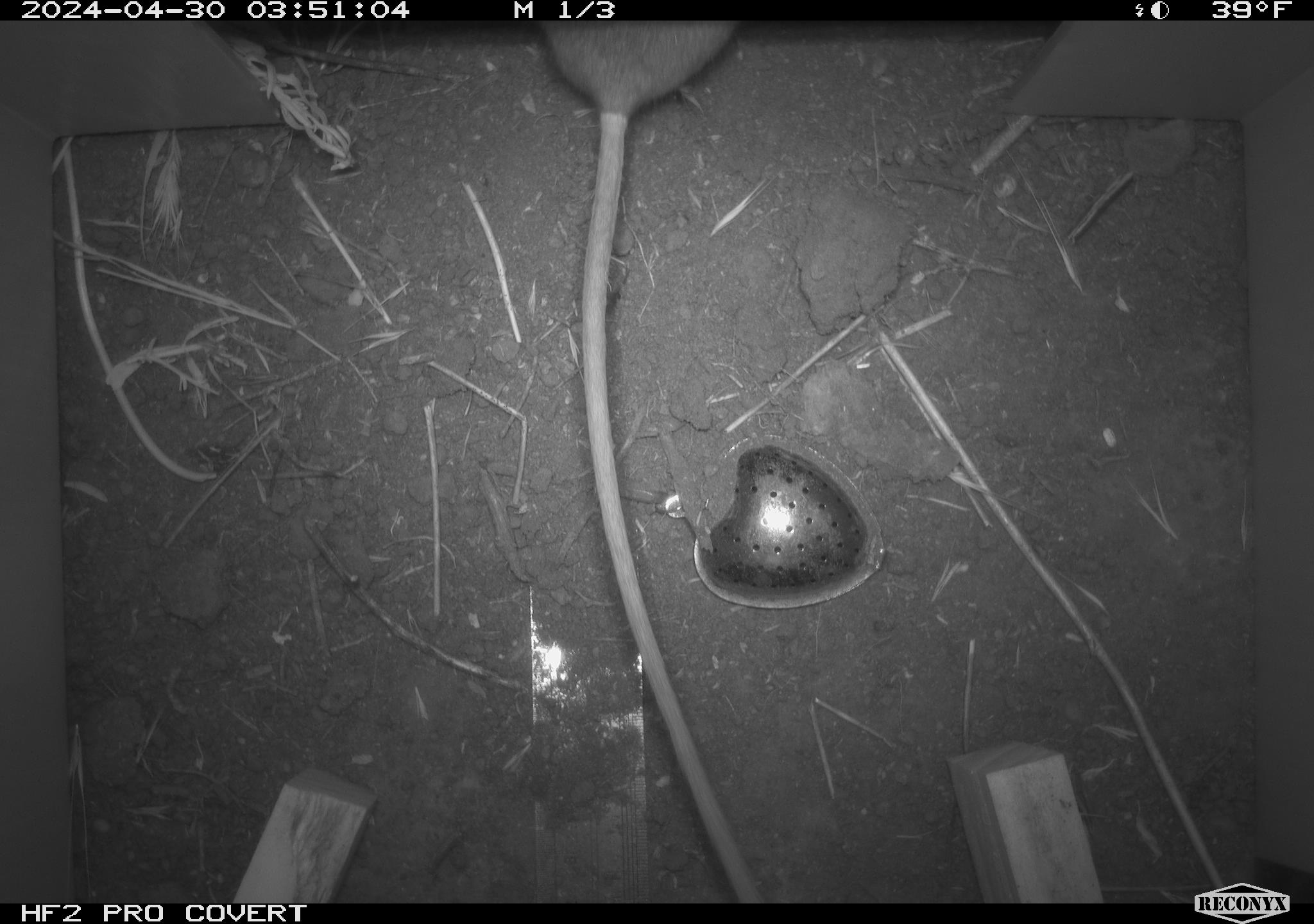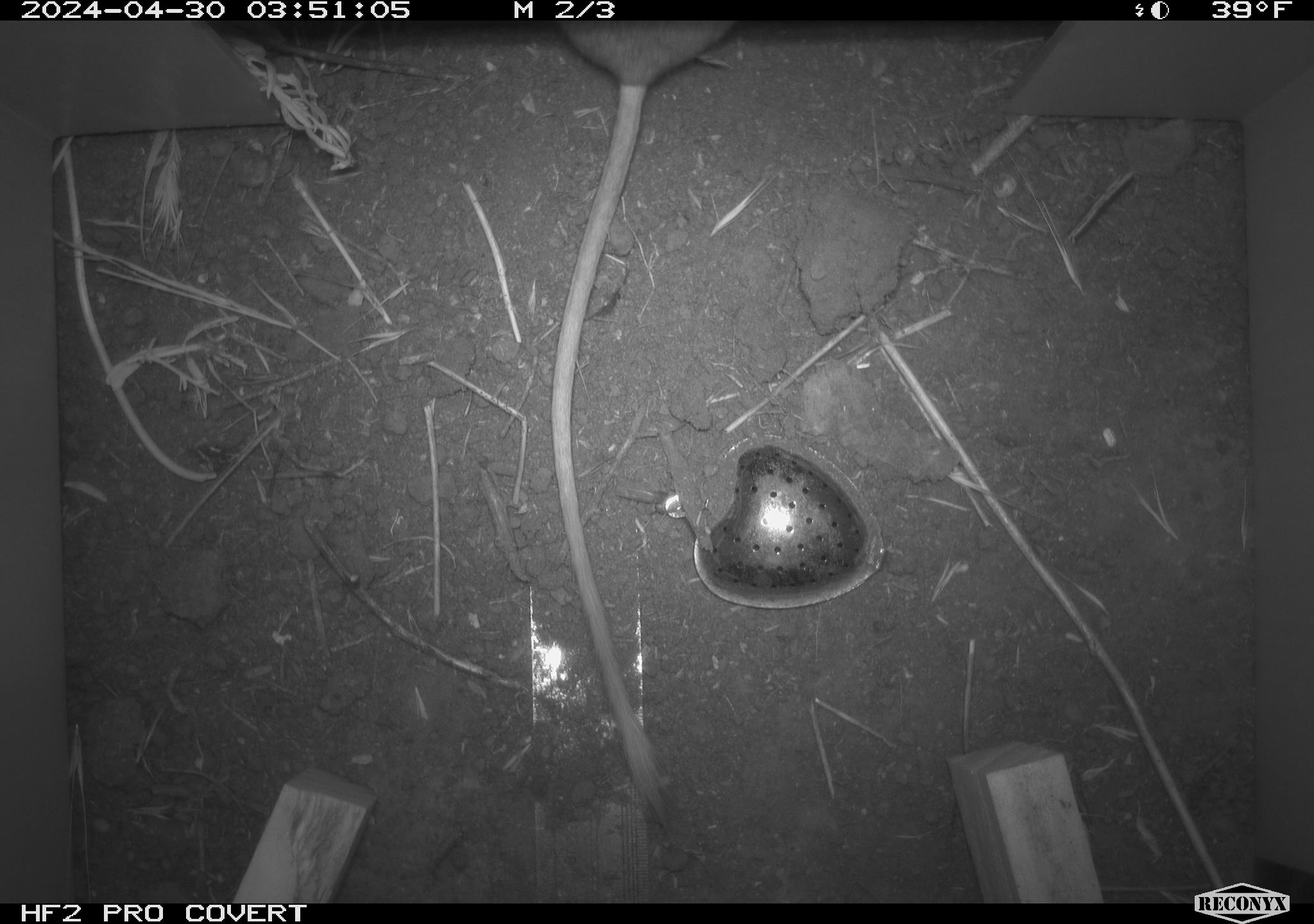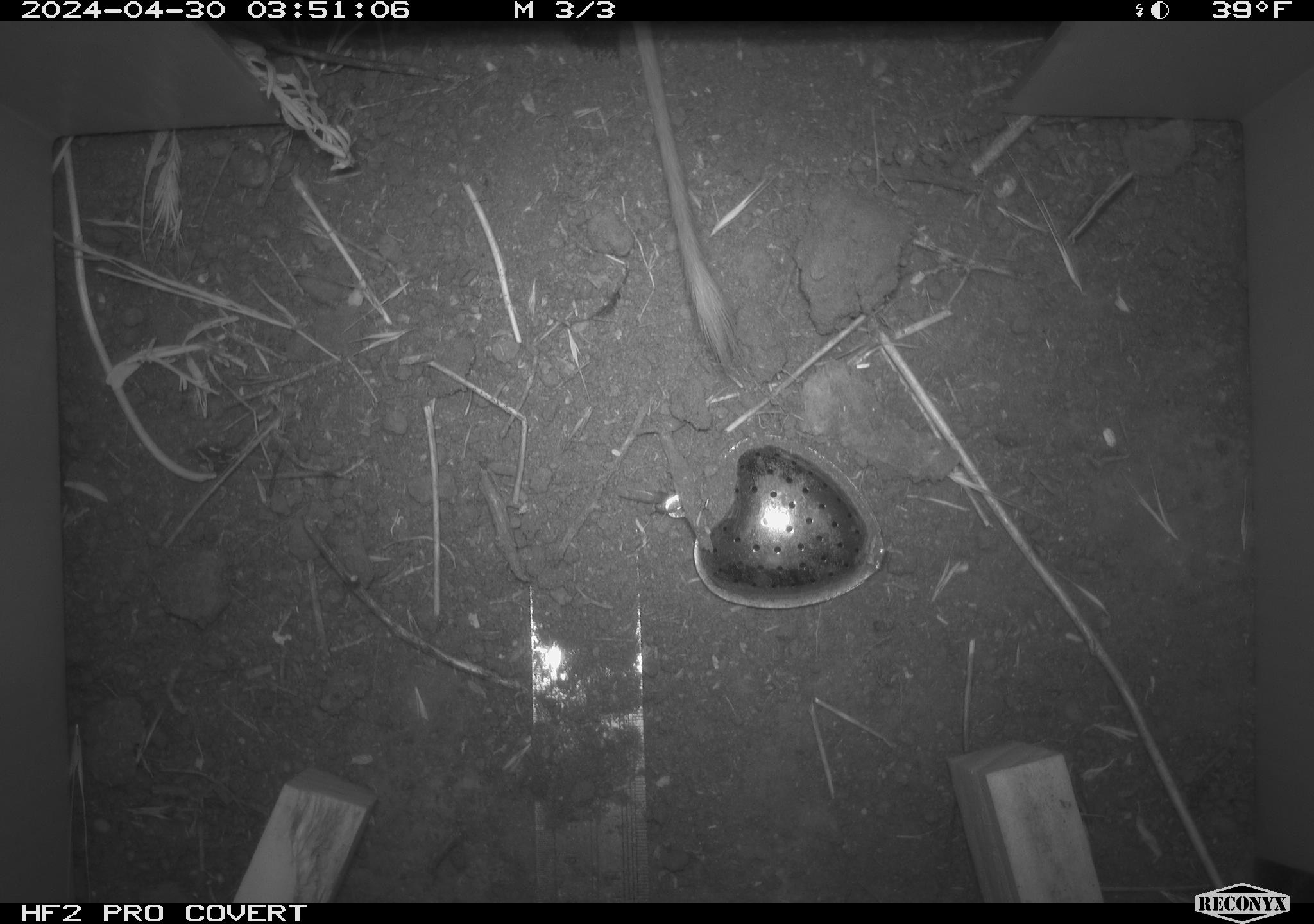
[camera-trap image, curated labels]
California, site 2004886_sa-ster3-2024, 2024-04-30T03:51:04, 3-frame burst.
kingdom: Animalia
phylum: Chordata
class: Mammalia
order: Rodentia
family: Heteromyidae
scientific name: Heteromyidae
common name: kangaroo rats and pocket mice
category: heteromyidae family